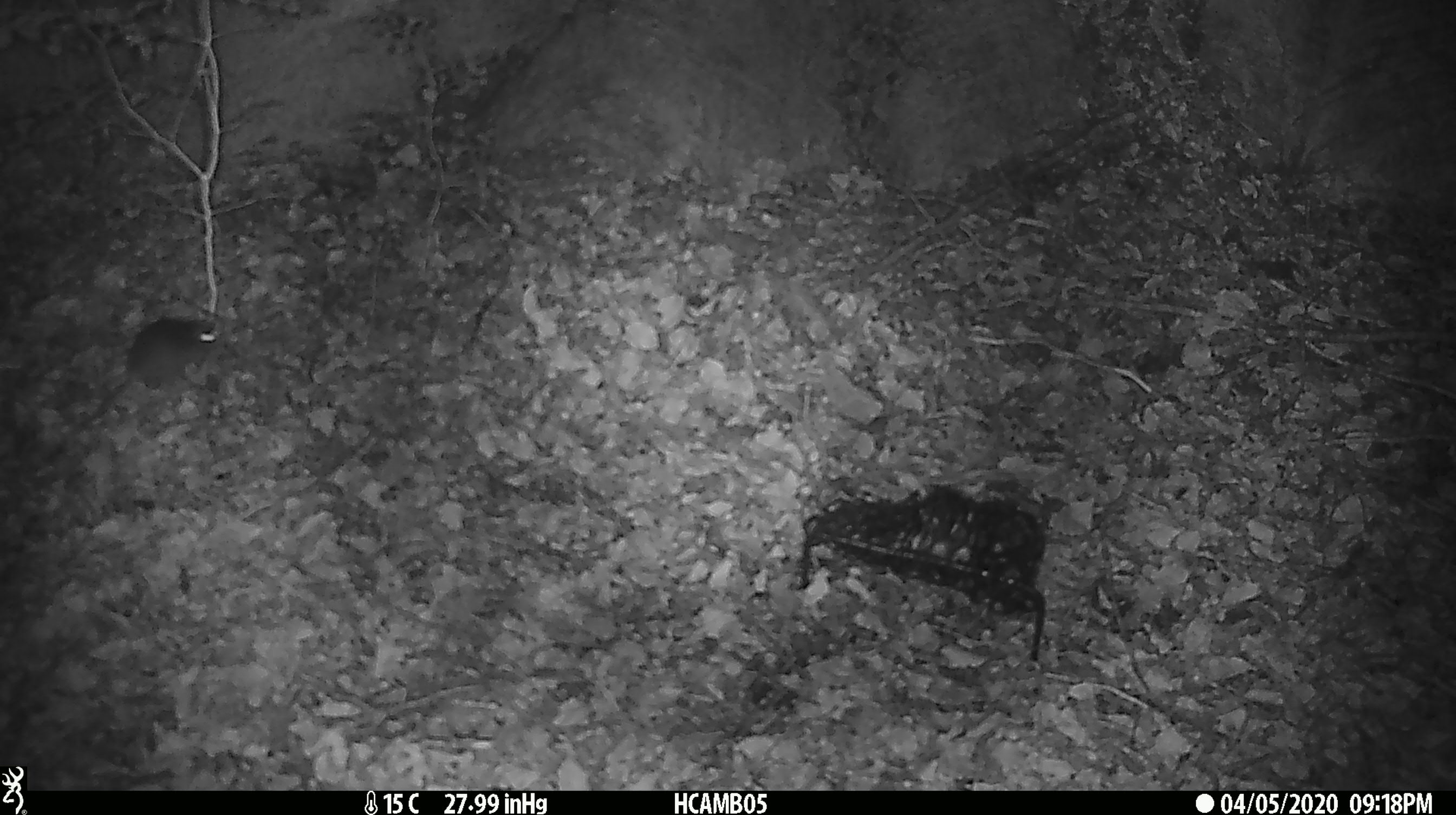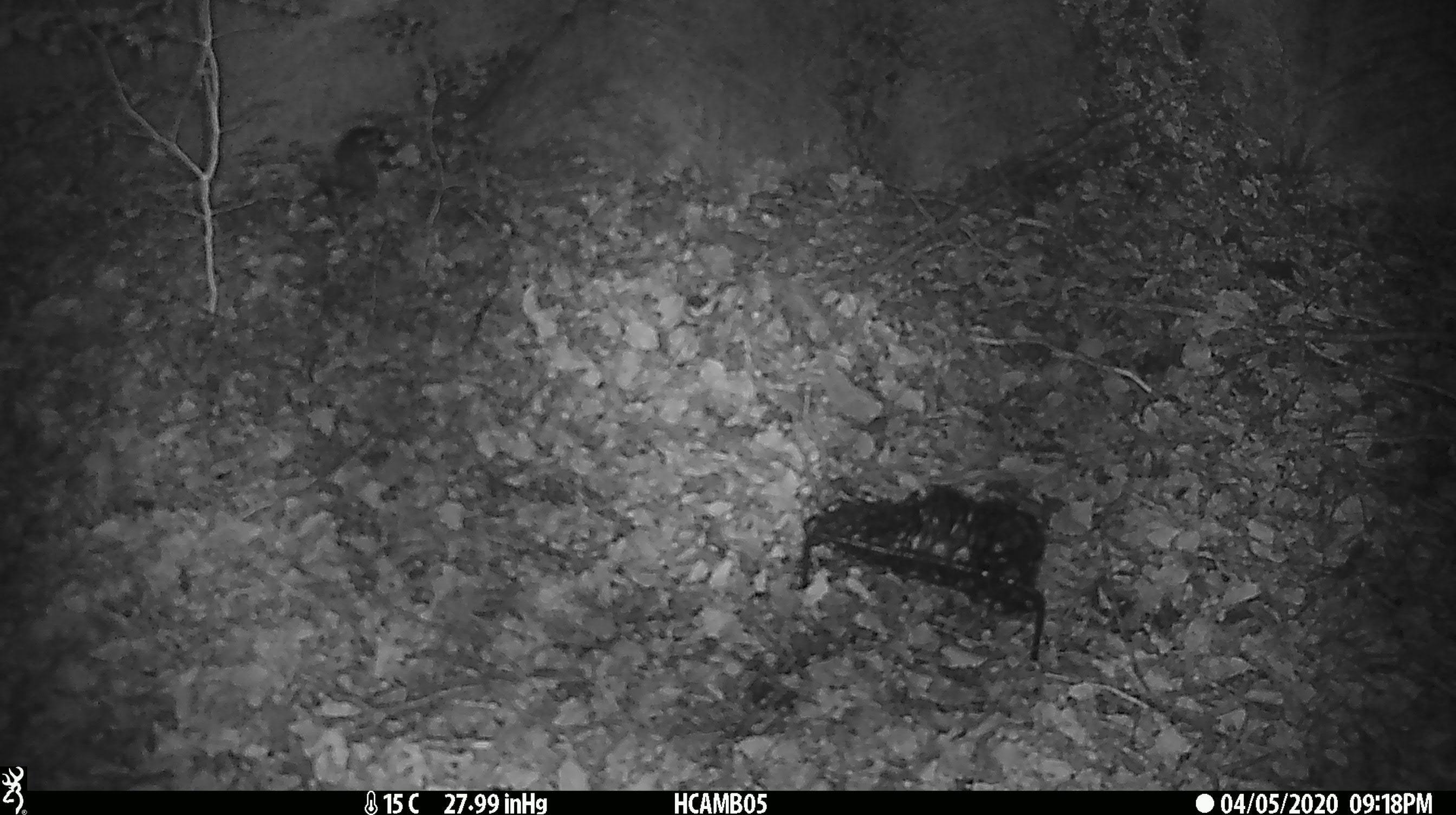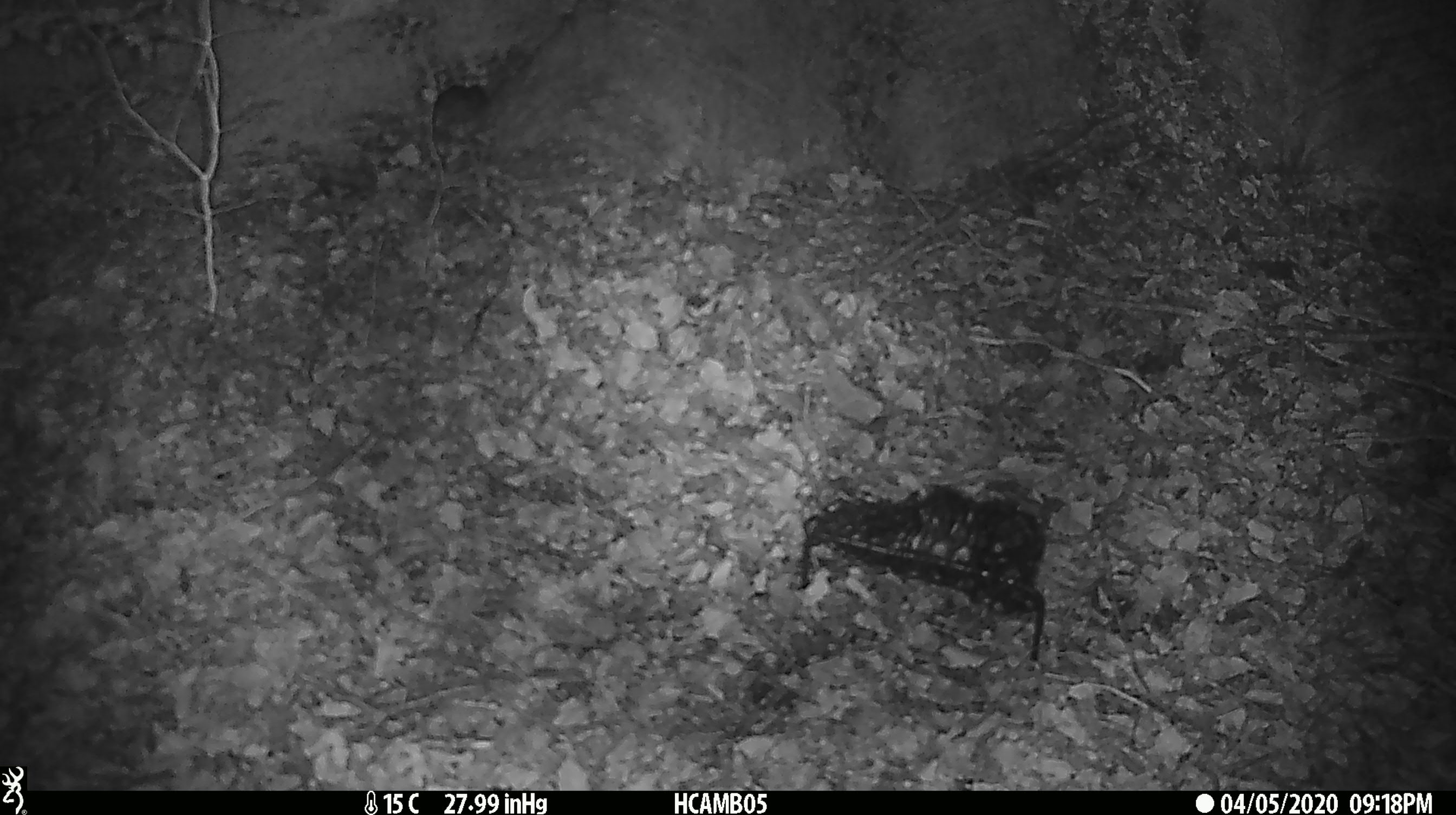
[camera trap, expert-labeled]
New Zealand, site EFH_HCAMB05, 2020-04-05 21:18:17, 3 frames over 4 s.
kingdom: Animalia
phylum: Chordata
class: Mammalia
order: Rodentia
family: Muridae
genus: Mus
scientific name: Mus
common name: mouse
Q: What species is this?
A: Mouse (Mus).